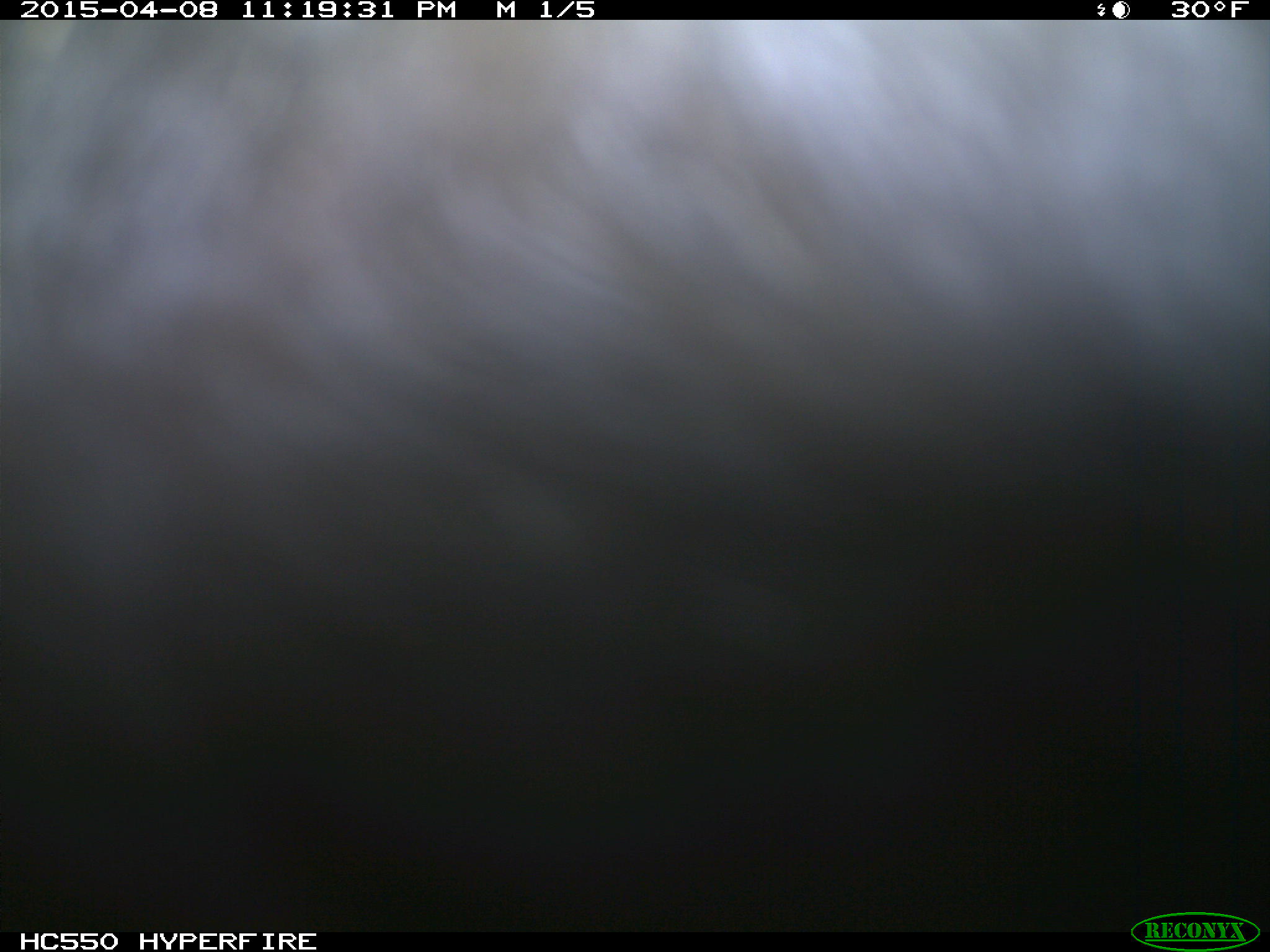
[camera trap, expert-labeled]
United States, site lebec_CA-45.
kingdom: Animalia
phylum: Chordata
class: Mammalia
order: Artiodactyla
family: Bovidae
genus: Bos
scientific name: Bos taurus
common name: domestic cow